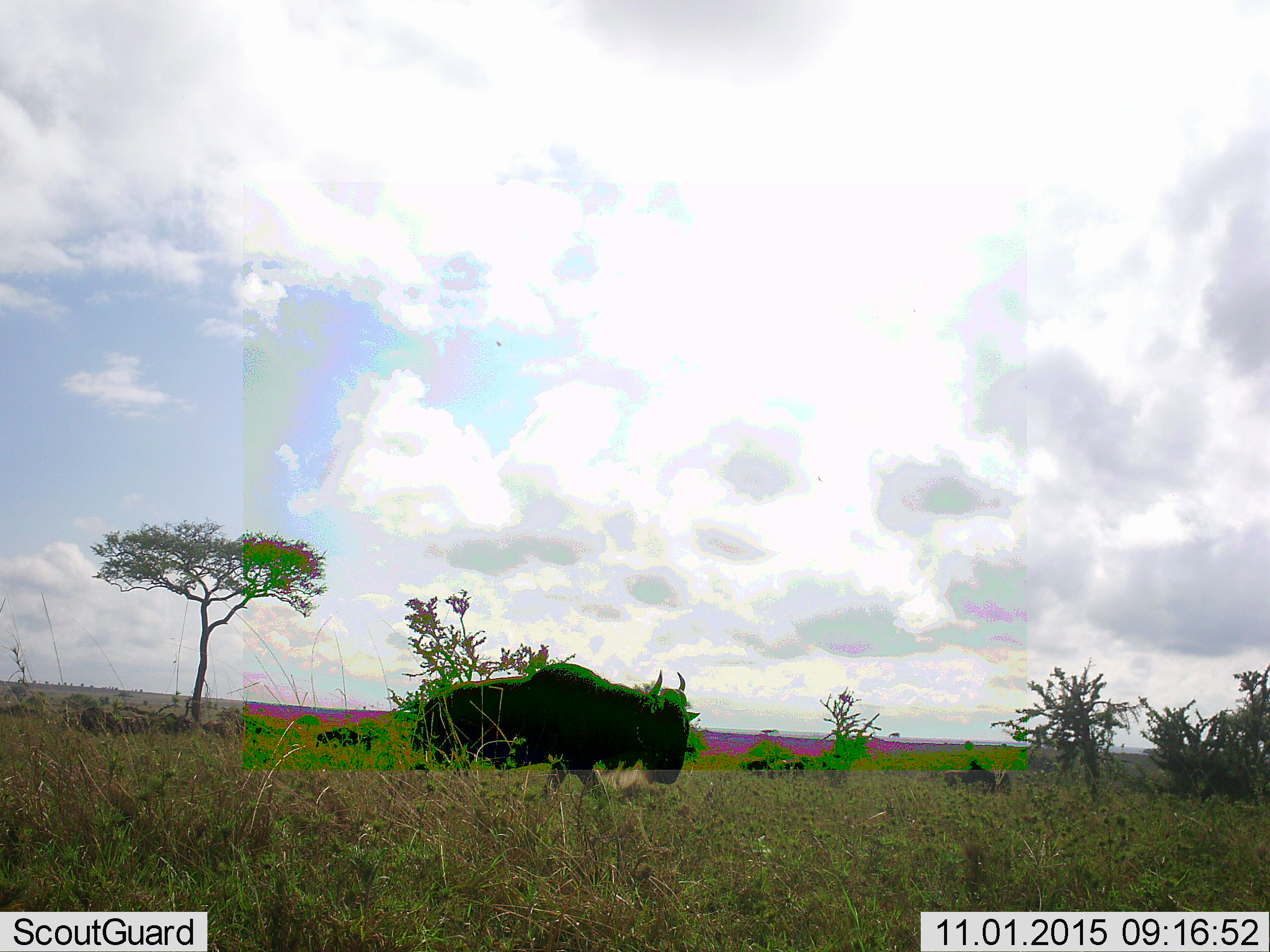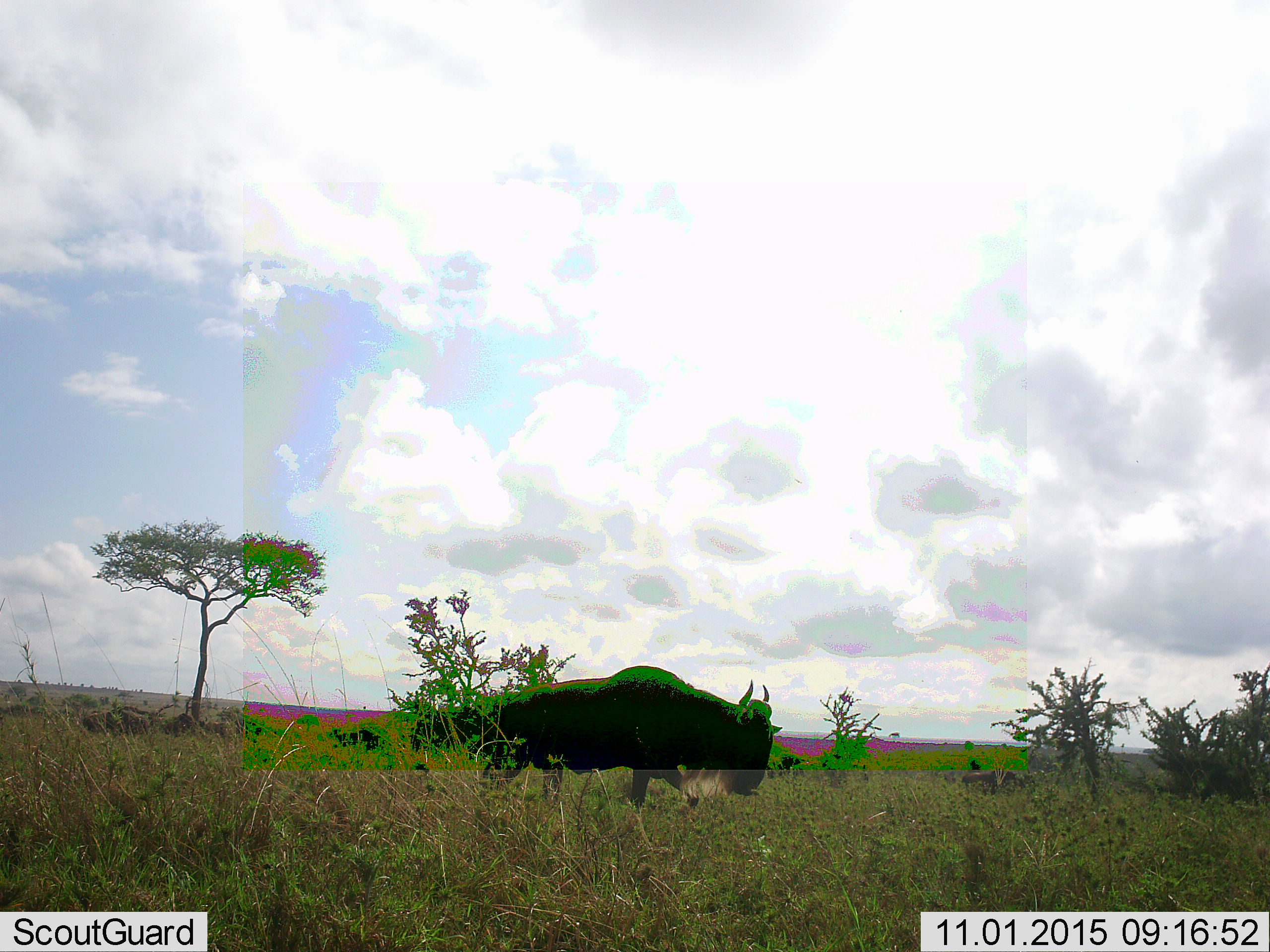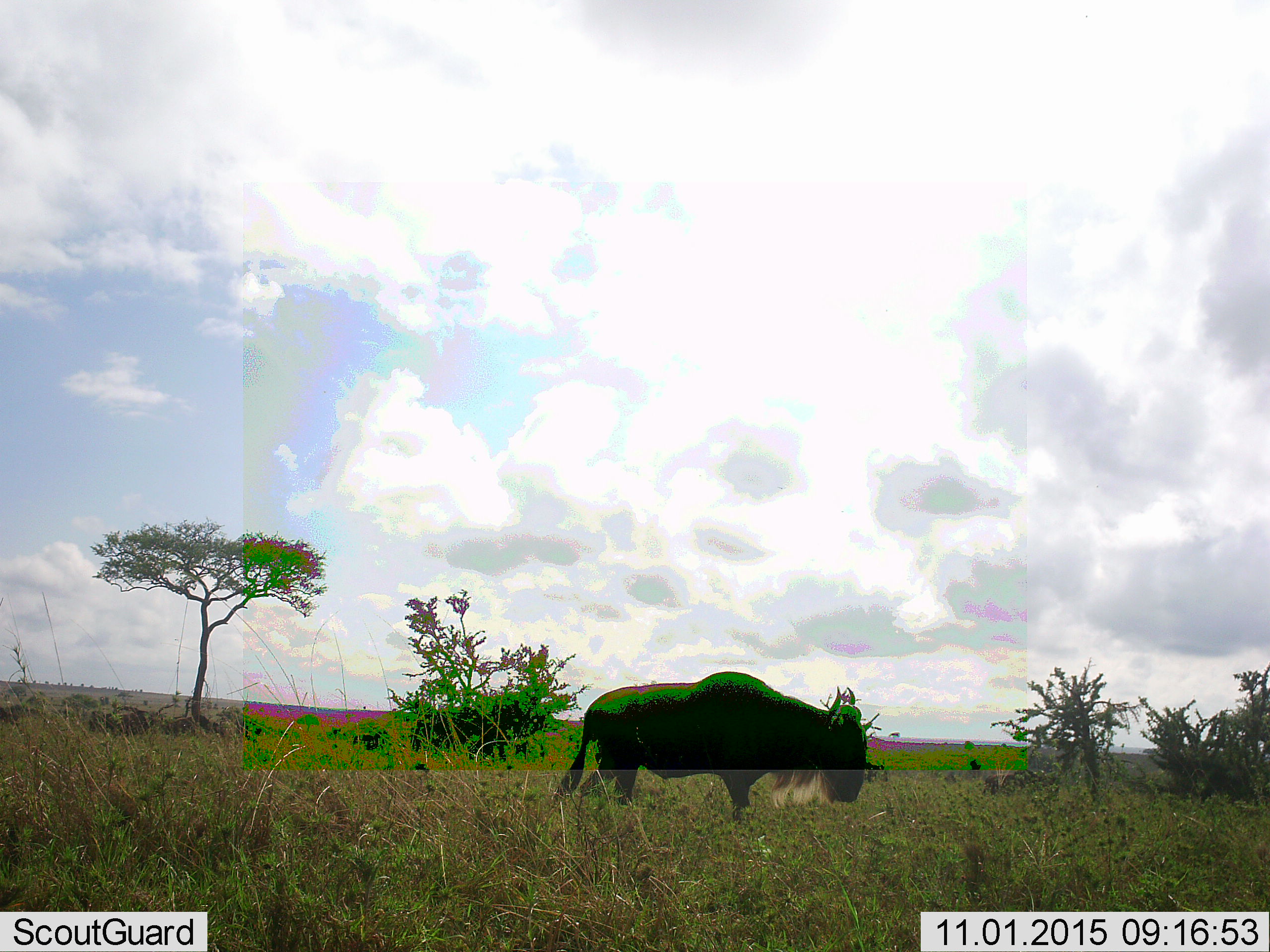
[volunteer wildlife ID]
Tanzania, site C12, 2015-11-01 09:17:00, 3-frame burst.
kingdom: Animalia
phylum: Chordata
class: Mammalia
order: Artiodactyla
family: Bovidae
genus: Connochaetes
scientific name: Connochaetes taurinus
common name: blue wildebeest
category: wildebeest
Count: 7.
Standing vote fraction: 12%.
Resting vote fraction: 6%.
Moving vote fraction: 94%.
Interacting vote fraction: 0%.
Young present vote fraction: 0%.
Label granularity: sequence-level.